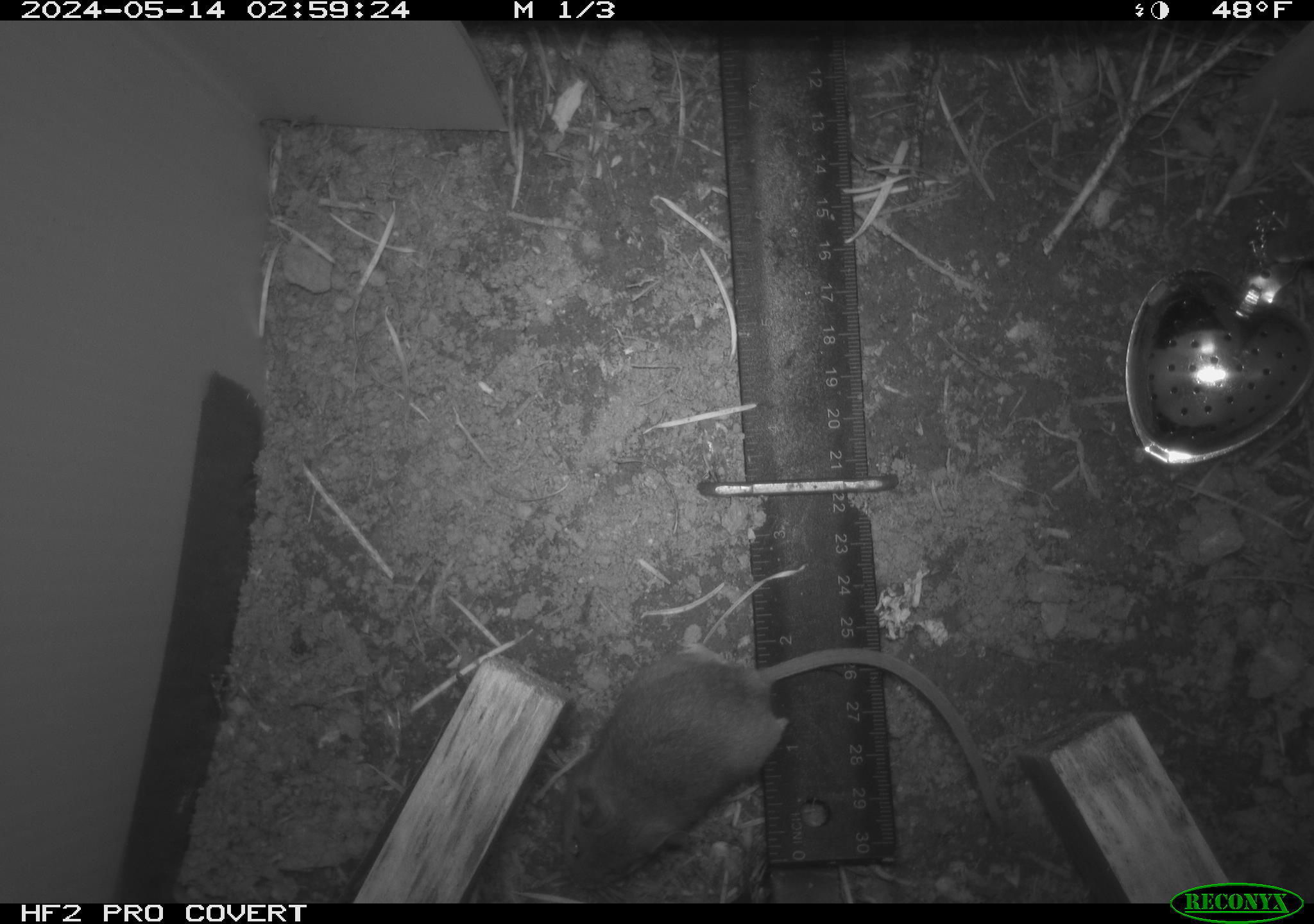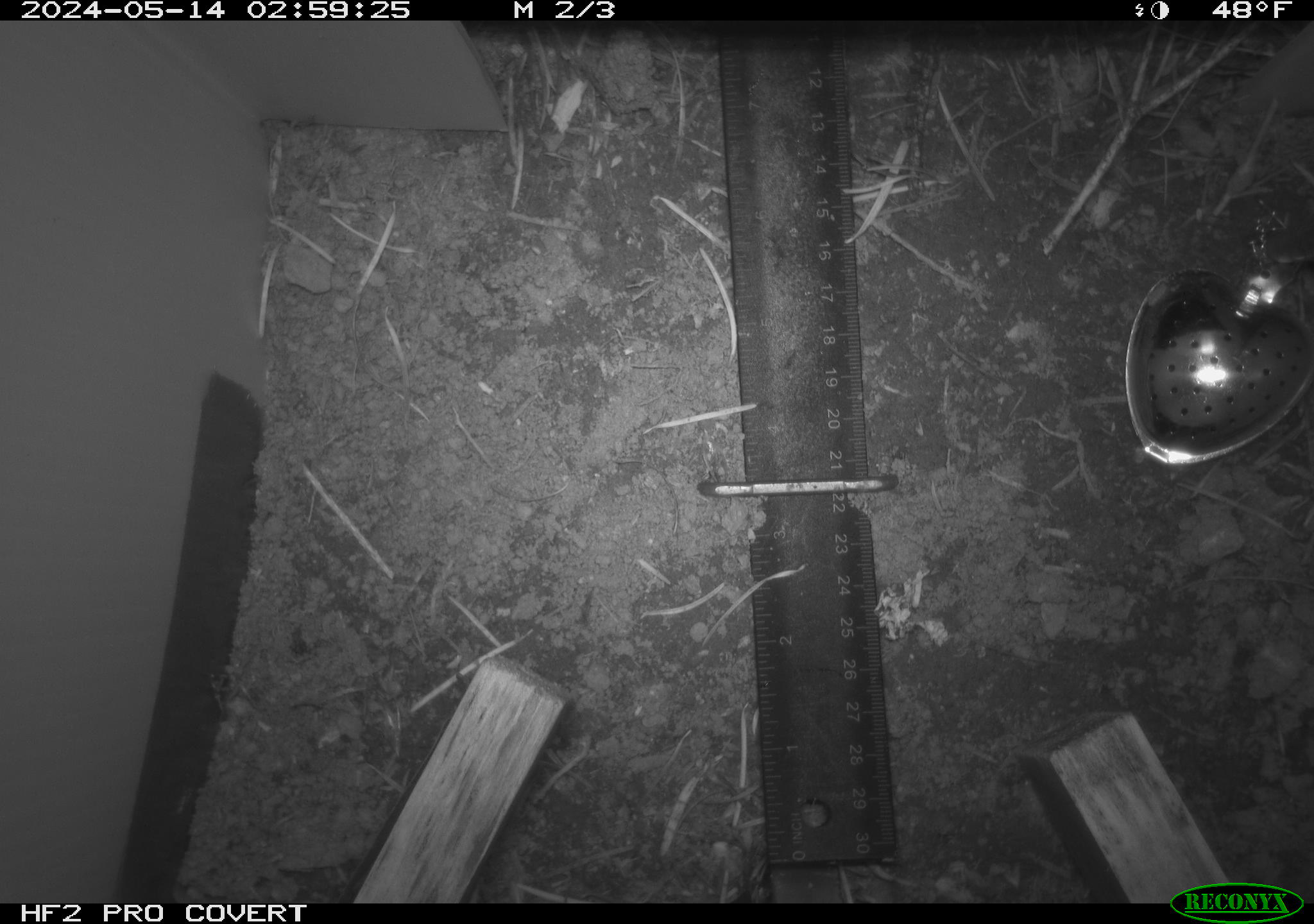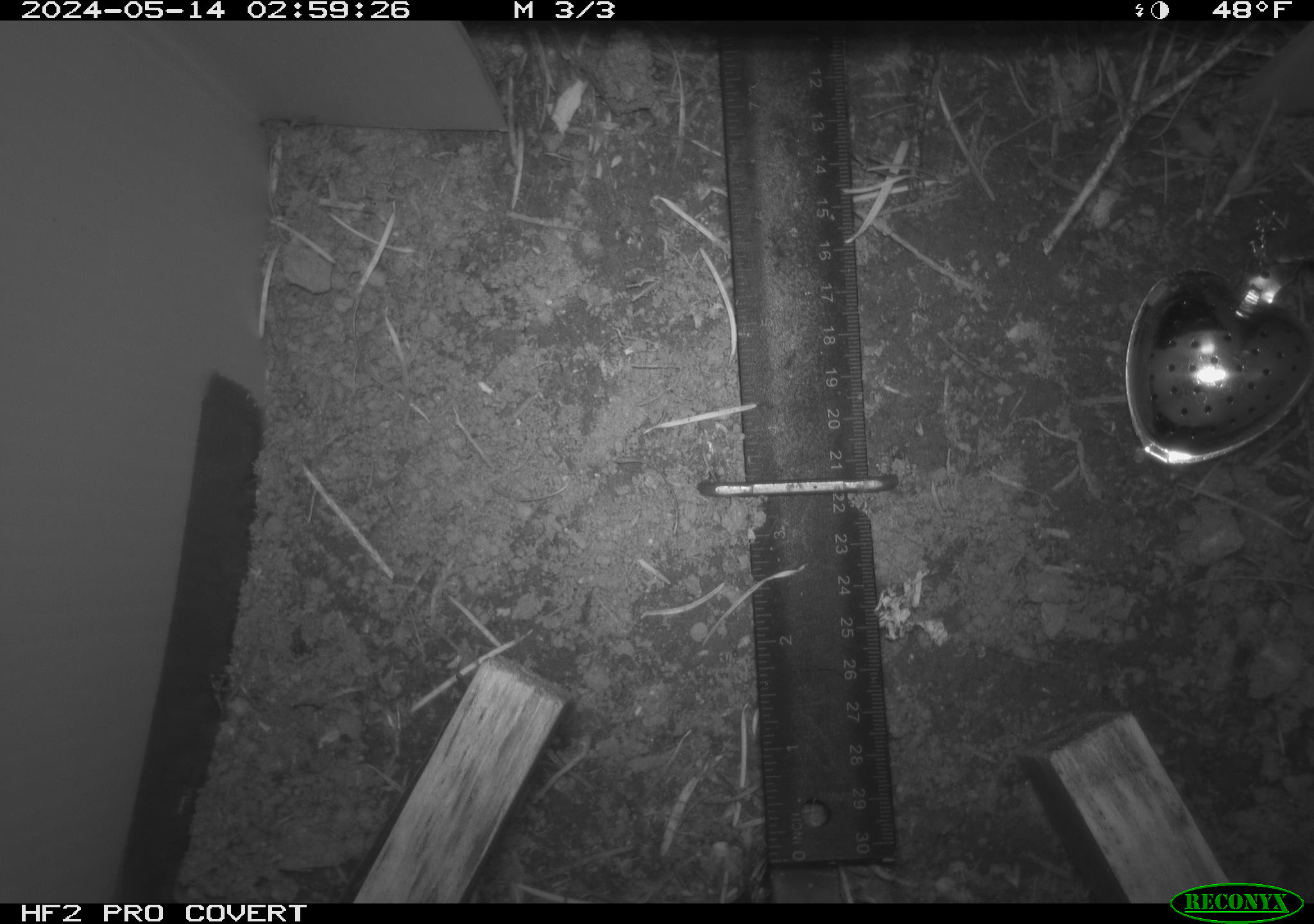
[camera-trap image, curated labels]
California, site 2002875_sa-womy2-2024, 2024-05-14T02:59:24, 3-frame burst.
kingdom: Animalia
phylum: Chordata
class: Mammalia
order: Rodentia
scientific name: Rodentia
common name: mouse species